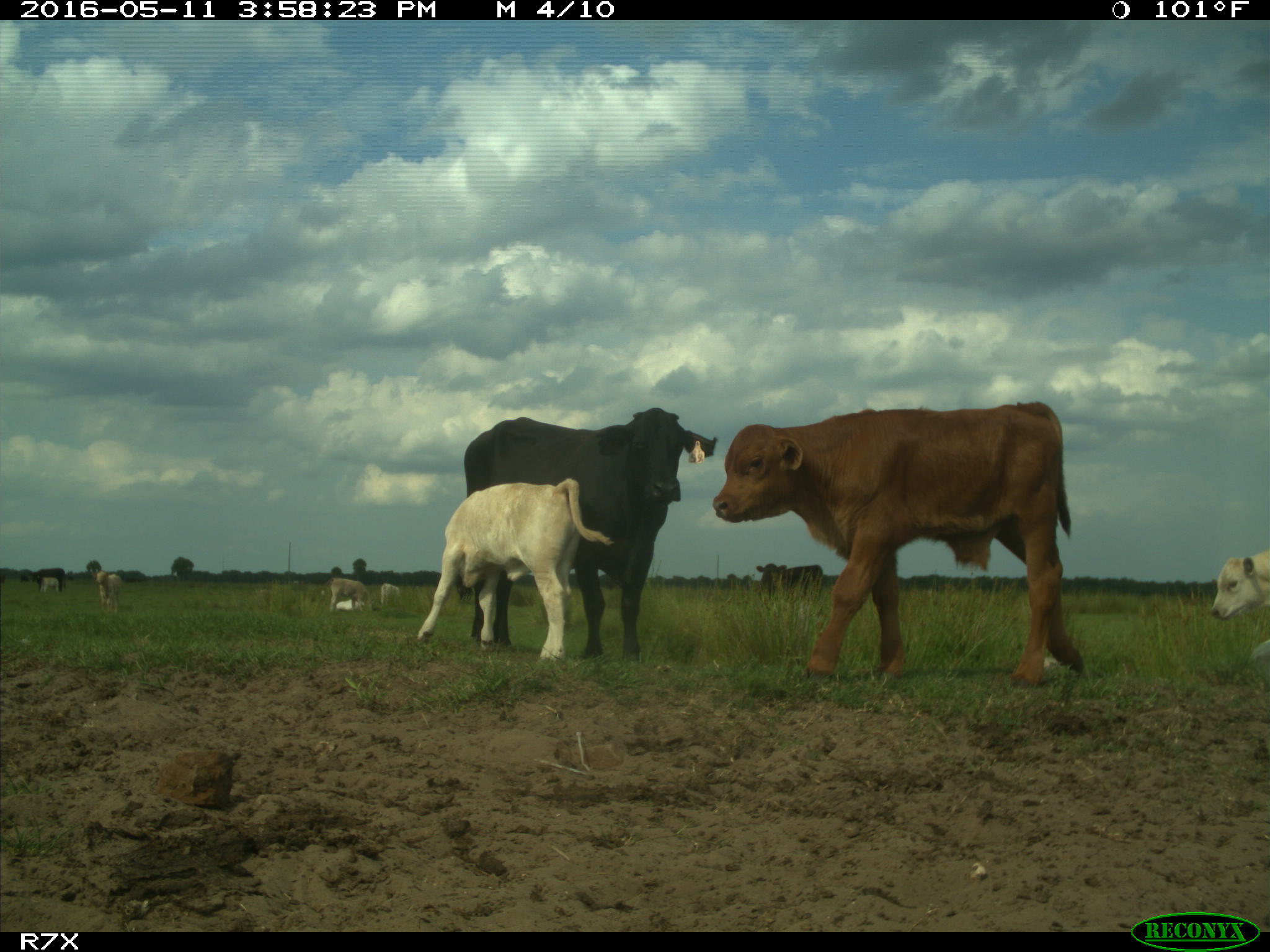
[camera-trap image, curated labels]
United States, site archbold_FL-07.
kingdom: Animalia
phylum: Chordata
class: Mammalia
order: Artiodactyla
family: Bovidae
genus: Bos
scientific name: Bos taurus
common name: domestic cow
Bos taurus (domestic cow).